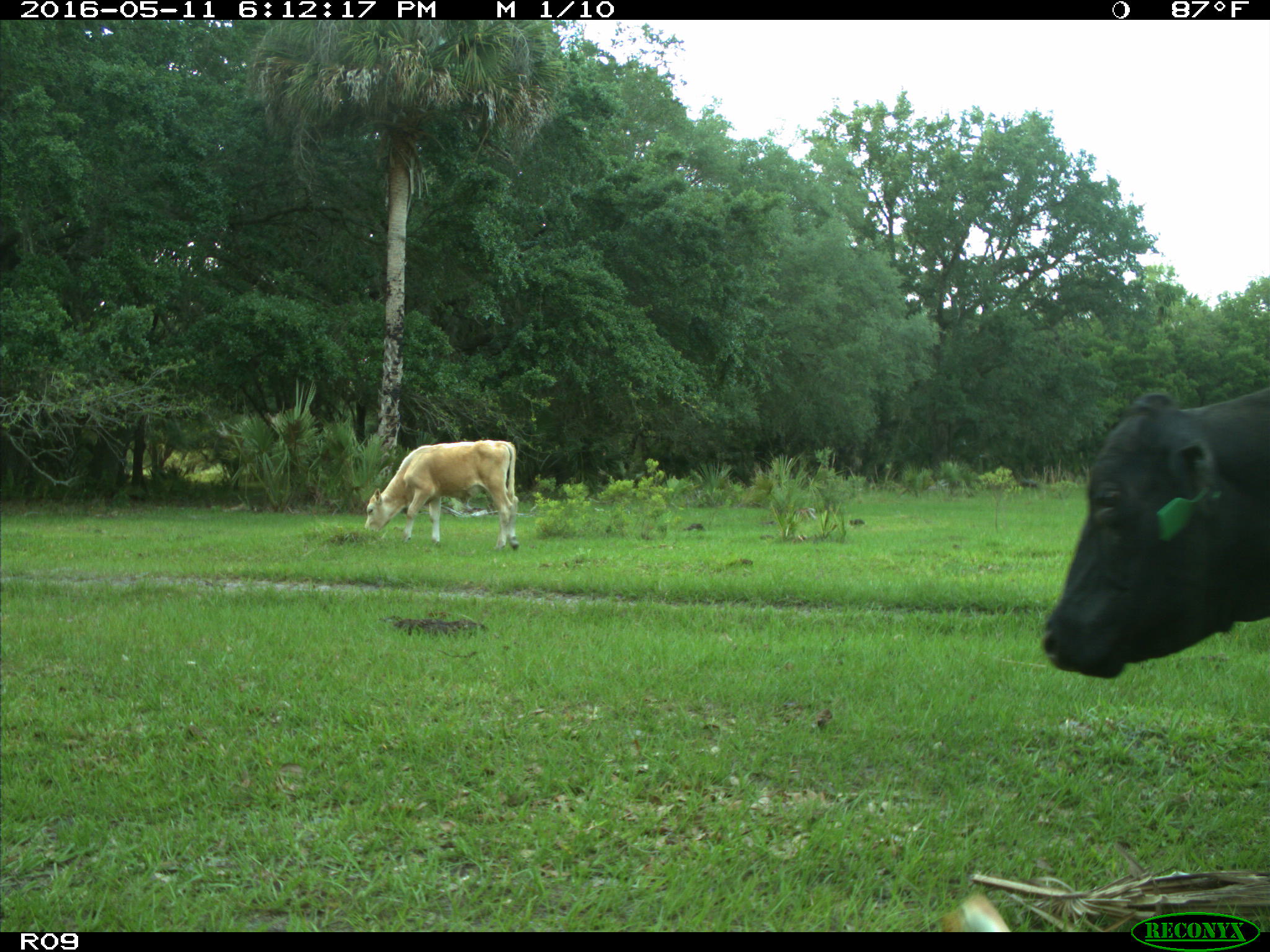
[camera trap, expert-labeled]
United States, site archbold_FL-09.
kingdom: Animalia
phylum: Chordata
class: Mammalia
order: Artiodactyla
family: Bovidae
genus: Bos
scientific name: Bos taurus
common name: domestic cow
Bos taurus (domestic cow).